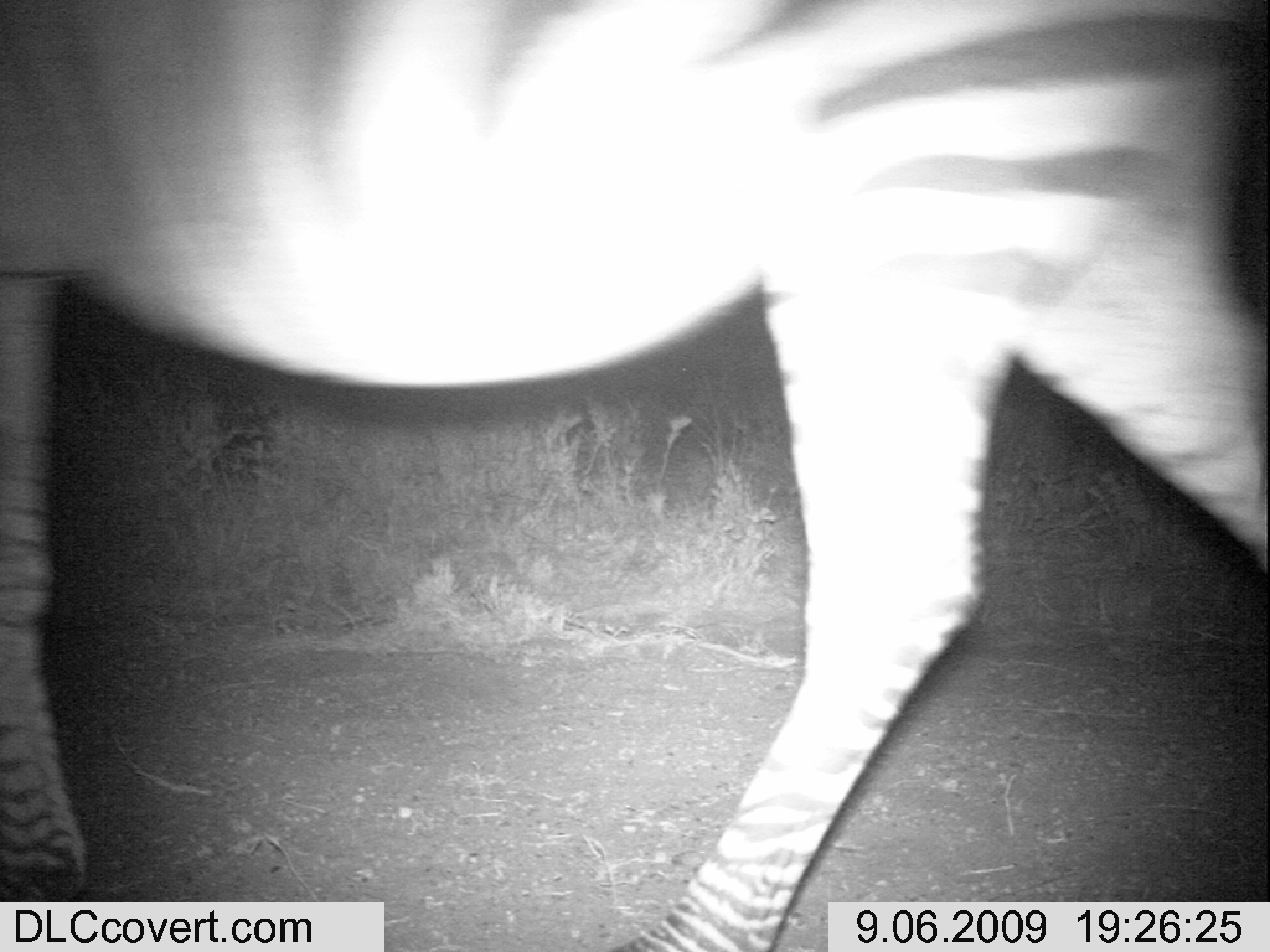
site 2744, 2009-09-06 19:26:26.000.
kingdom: Animalia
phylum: Chordata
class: Mammalia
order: Perissodactyla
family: Equidae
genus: Equus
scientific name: Equus quagga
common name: plains zebra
Equus quagga (plains zebra), count 1.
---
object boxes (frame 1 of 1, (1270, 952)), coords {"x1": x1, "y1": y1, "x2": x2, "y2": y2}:
equus quagga: {"x1": 0, "y1": 0, "x2": 1270, "y2": 952}